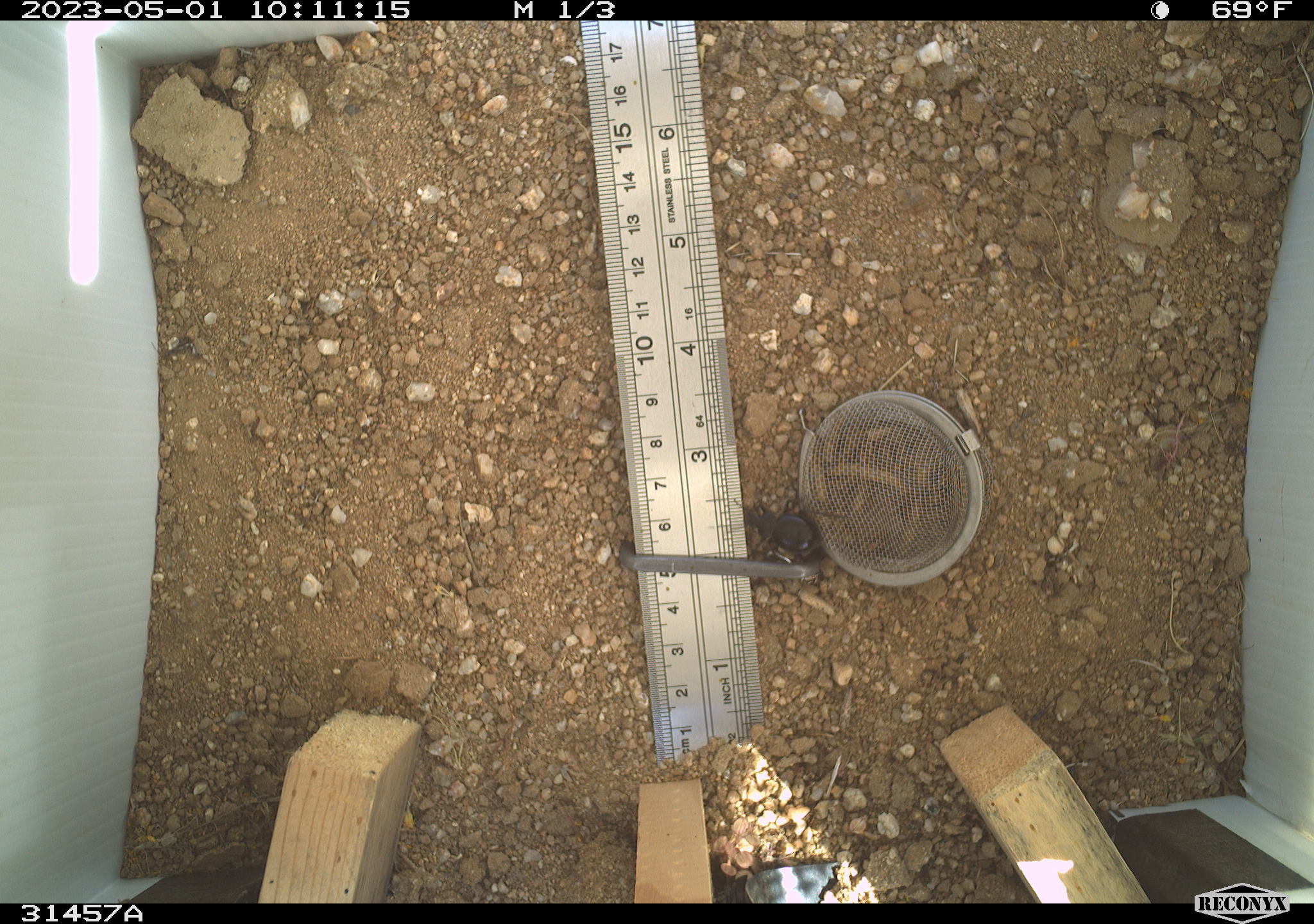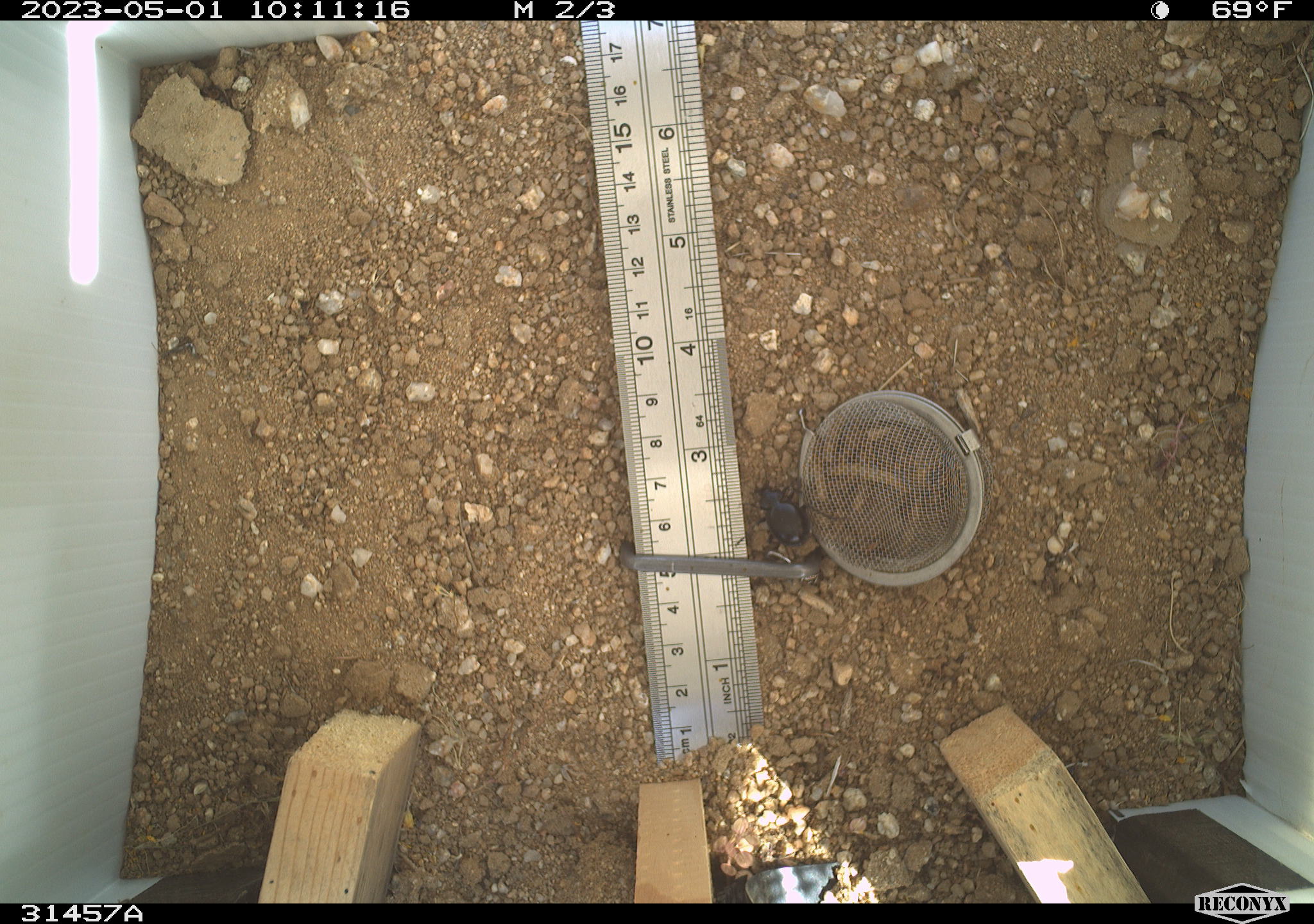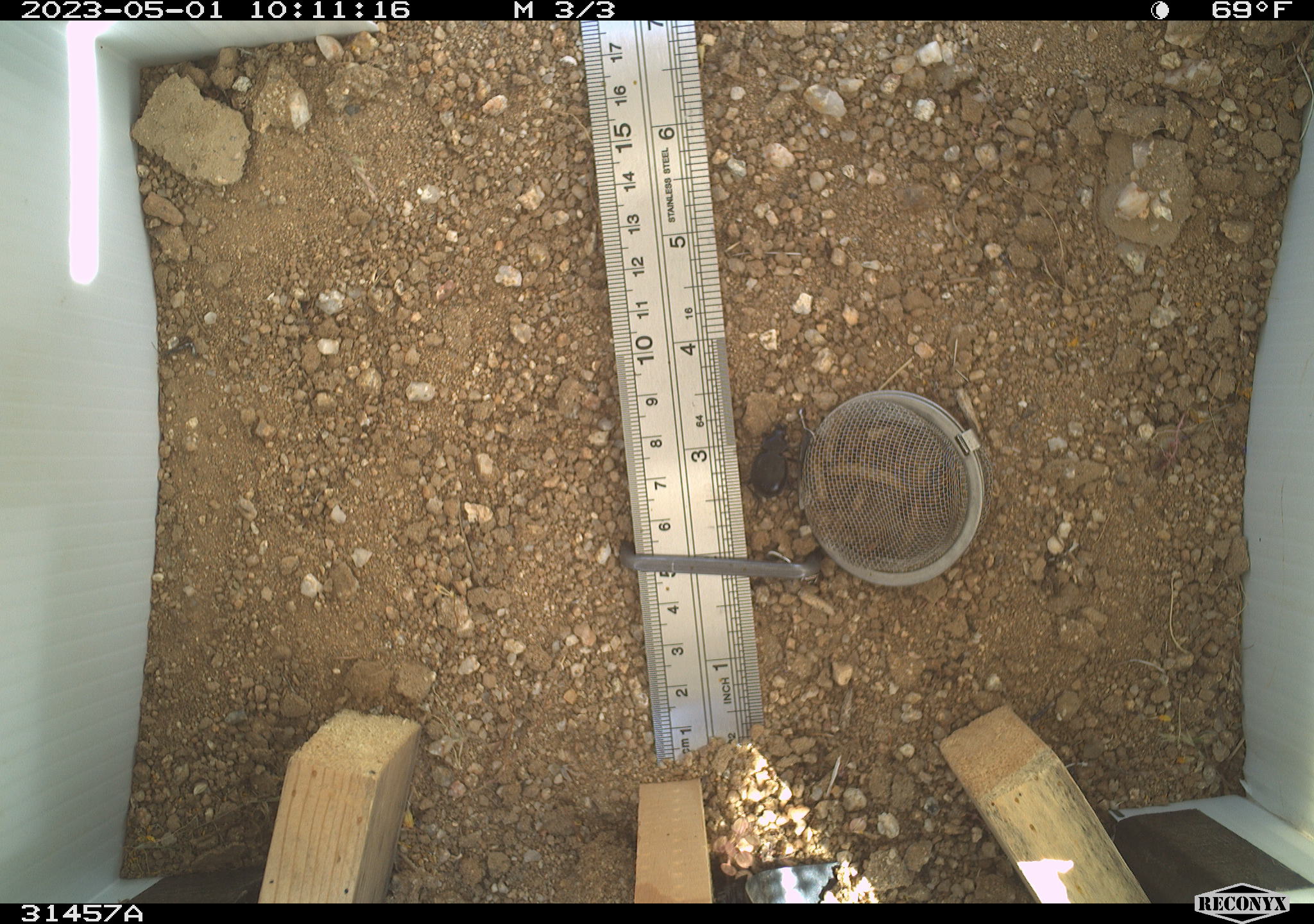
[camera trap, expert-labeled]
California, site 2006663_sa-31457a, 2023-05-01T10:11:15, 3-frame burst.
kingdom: Animalia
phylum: Arthropoda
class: Insecta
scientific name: Insecta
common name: insect